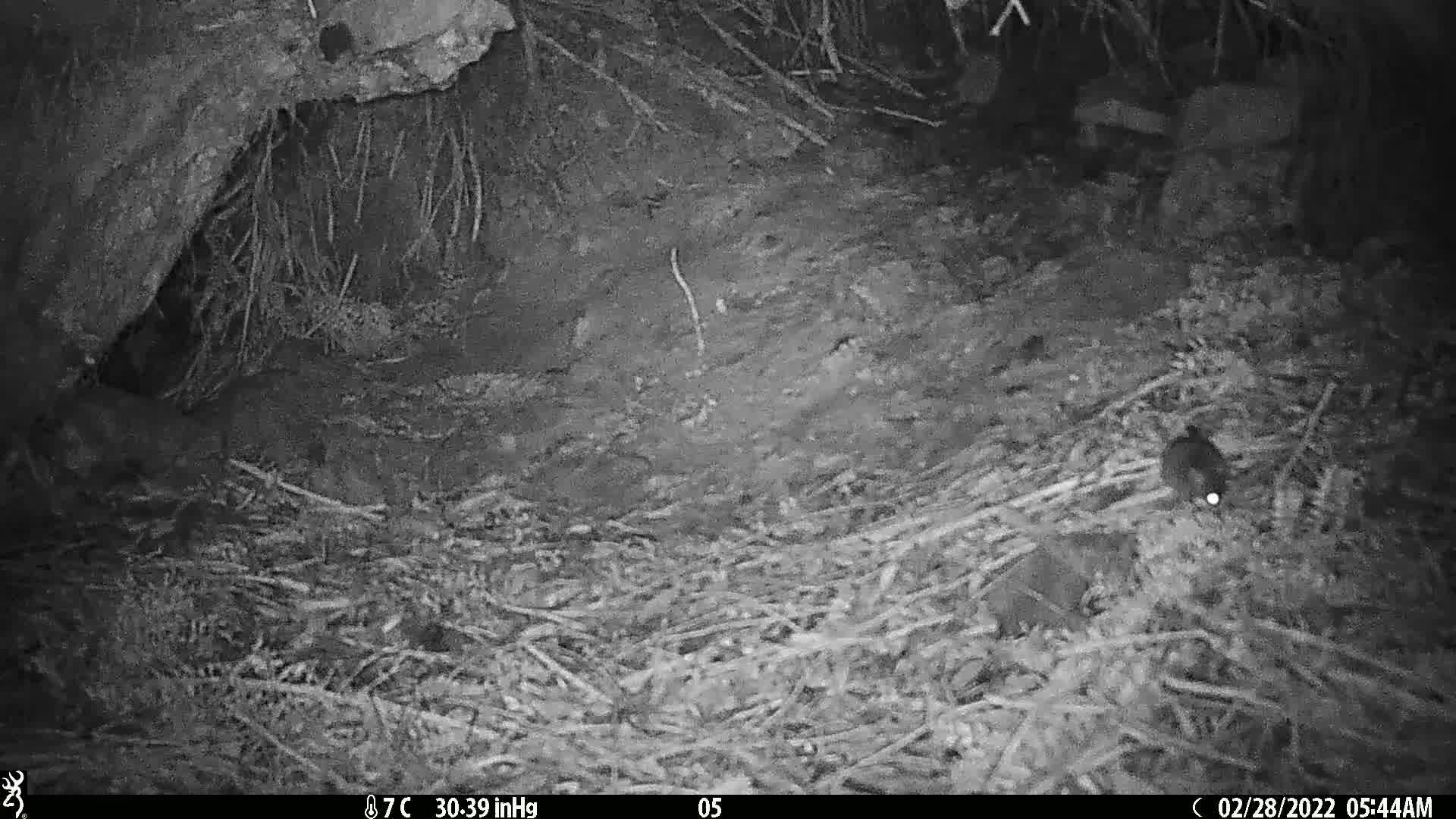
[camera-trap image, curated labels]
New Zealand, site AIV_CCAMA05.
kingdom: Animalia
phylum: Chordata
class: Mammalia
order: Rodentia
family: Muridae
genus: Mus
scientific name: Mus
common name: mouse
Mouse (Mus).